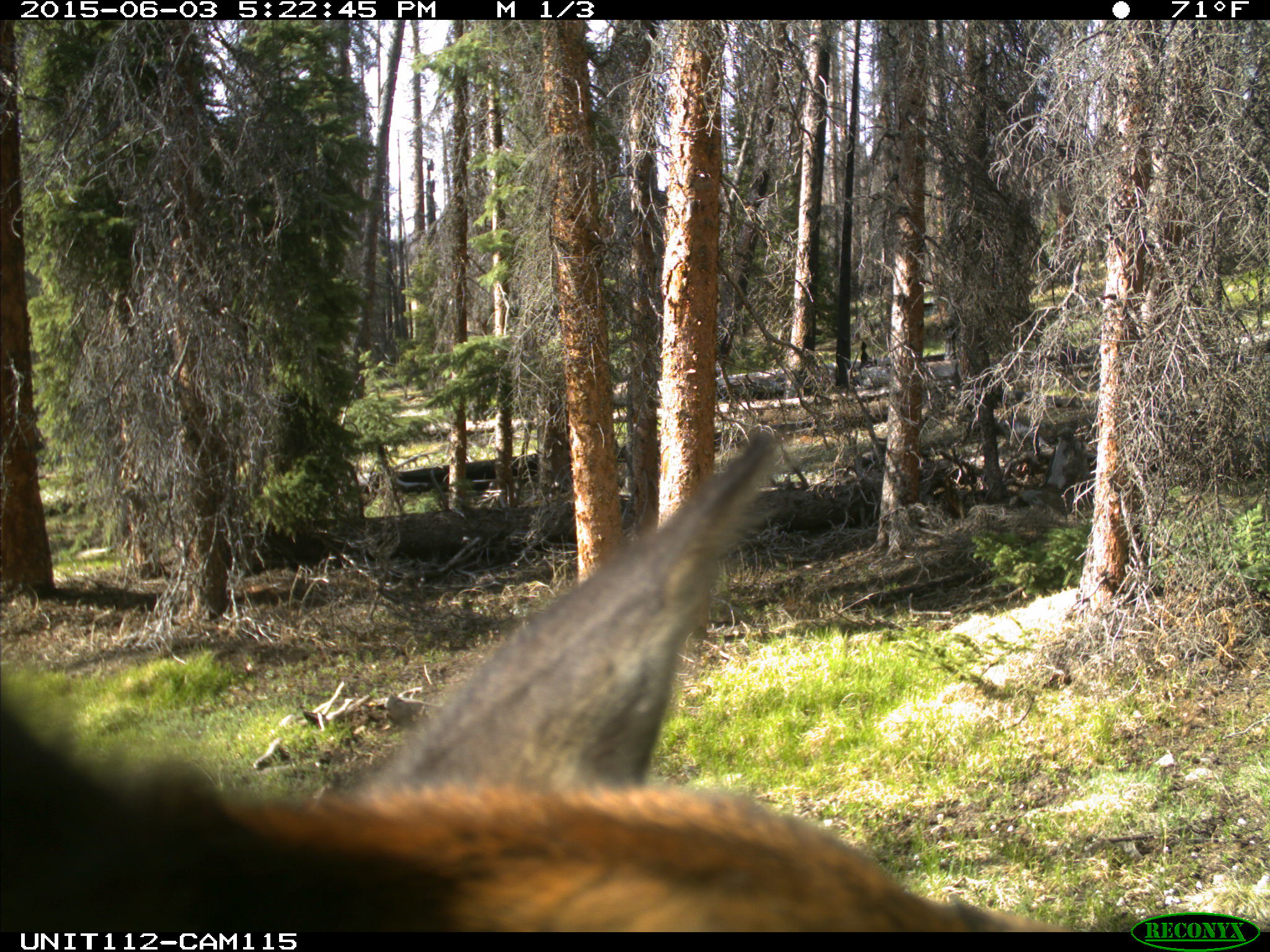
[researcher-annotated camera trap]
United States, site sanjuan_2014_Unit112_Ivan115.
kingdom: Animalia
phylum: Chordata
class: Mammalia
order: Artiodactyla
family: Cervidae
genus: Cervus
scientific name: Cervus elaphus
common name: red deer